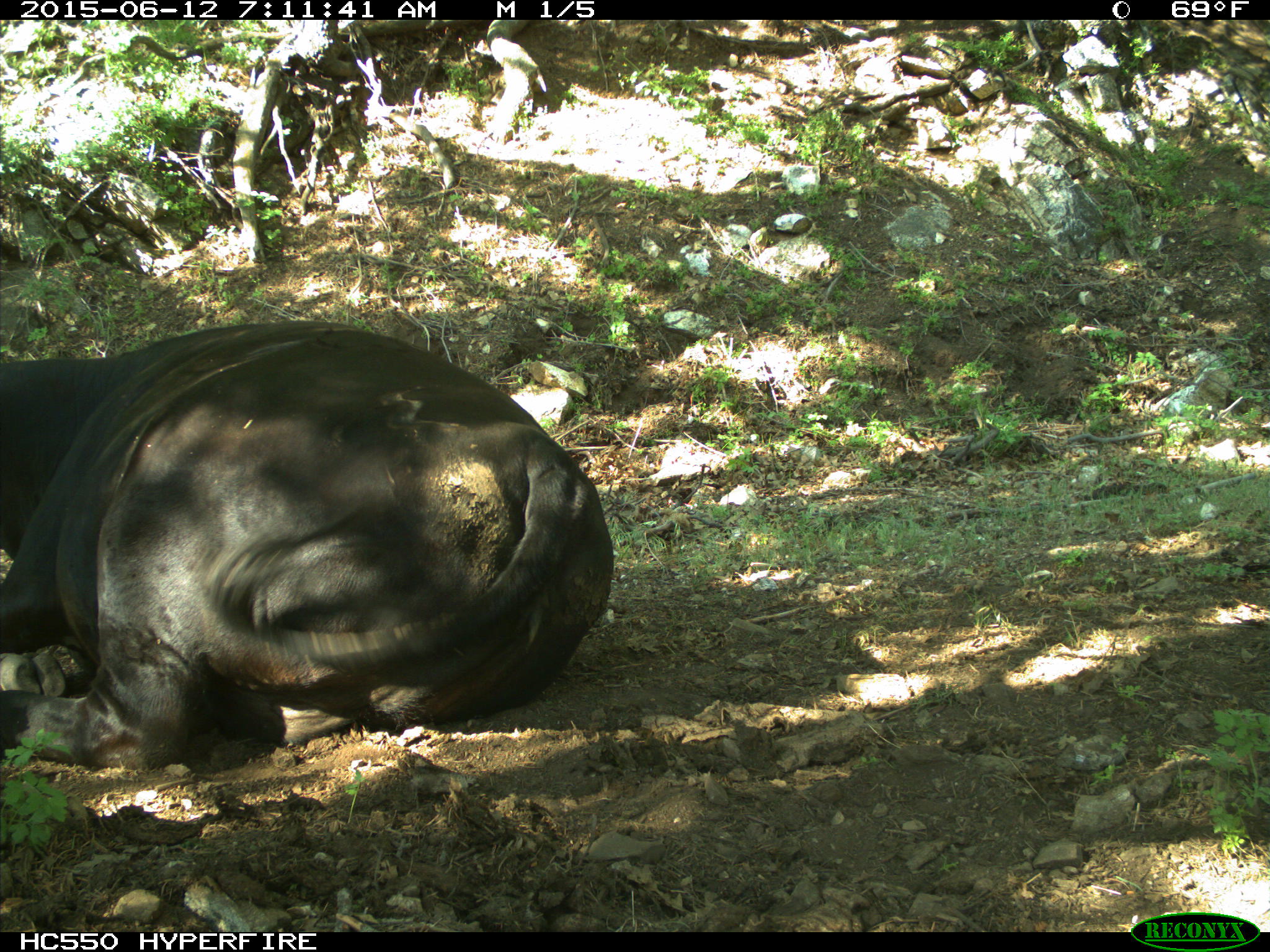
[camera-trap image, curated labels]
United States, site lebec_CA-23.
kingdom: Animalia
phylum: Chordata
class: Mammalia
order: Artiodactyla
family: Bovidae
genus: Bos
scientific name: Bos taurus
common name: domestic cow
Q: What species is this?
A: Bos taurus (domestic cow).